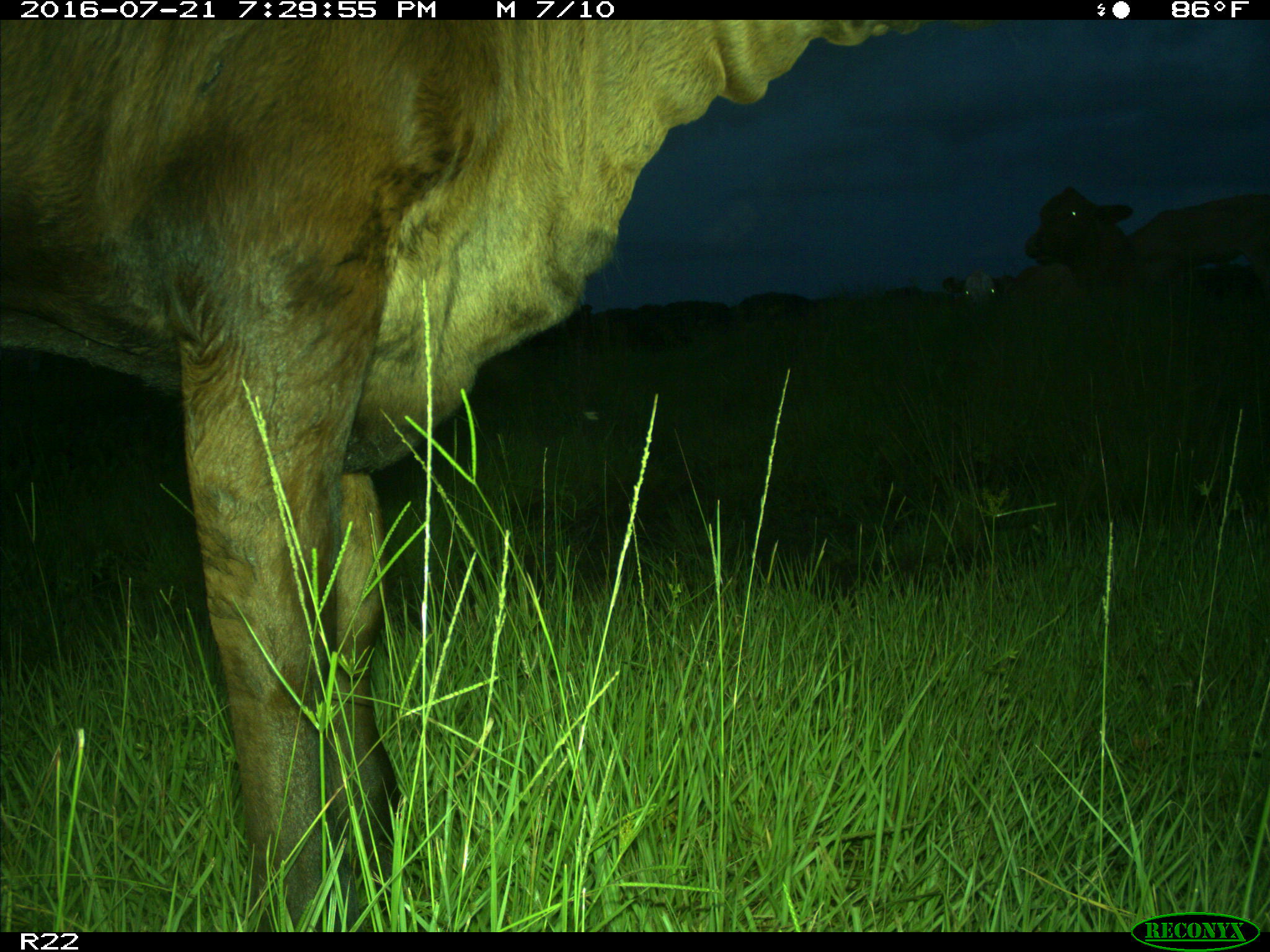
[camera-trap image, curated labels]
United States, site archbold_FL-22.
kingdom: Animalia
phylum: Chordata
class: Mammalia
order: Artiodactyla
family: Bovidae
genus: Bos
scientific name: Bos taurus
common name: domestic cow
Bos taurus (domestic cow).